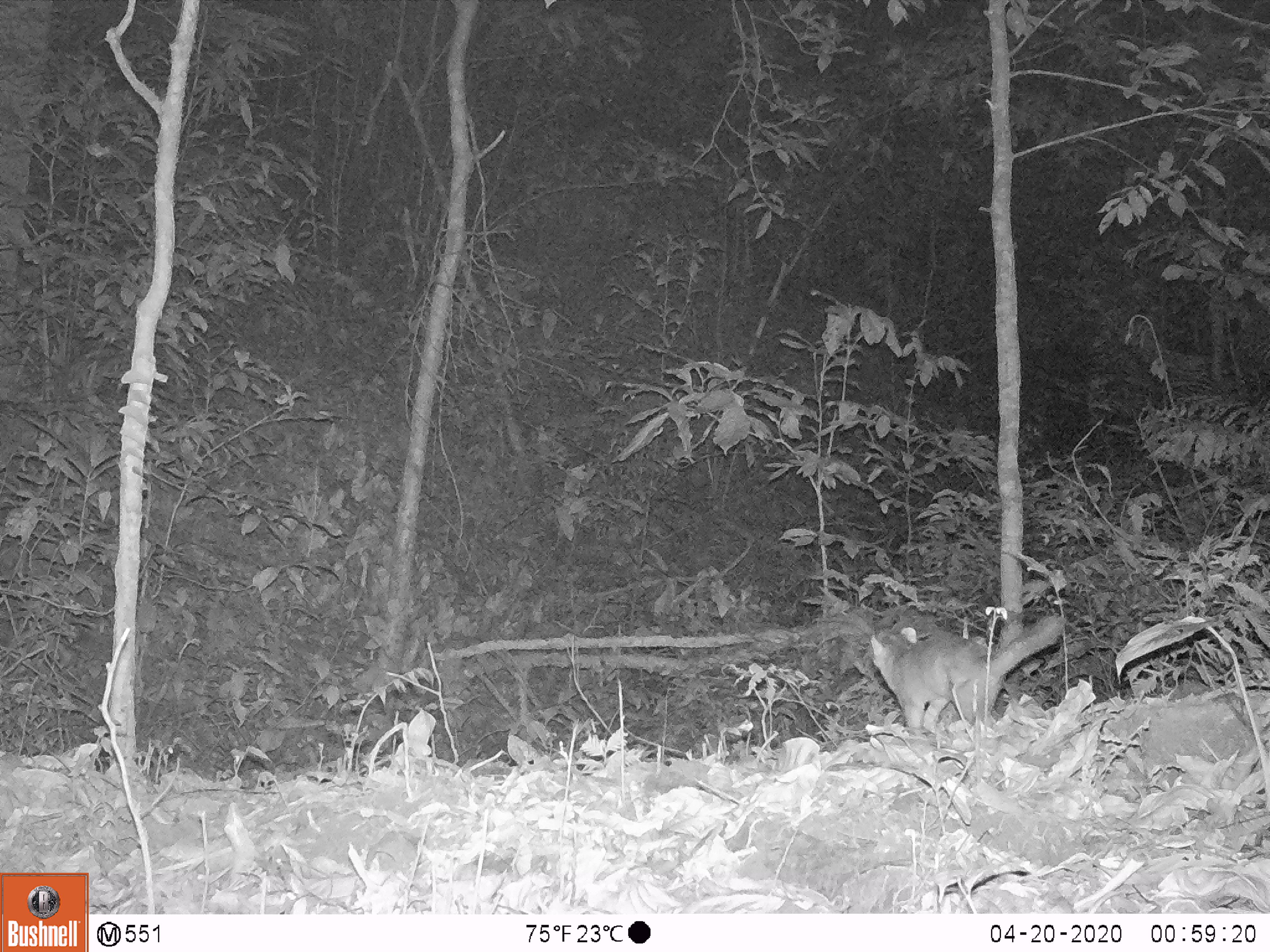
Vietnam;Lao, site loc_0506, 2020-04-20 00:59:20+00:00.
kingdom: Animalia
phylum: Chordata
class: Mammalia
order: Carnivora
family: Mustelidae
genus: Melogale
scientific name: Melogale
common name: ferret badger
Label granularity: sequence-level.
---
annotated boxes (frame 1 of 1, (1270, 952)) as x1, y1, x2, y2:
ferret badger: 865, 610, 1068, 736